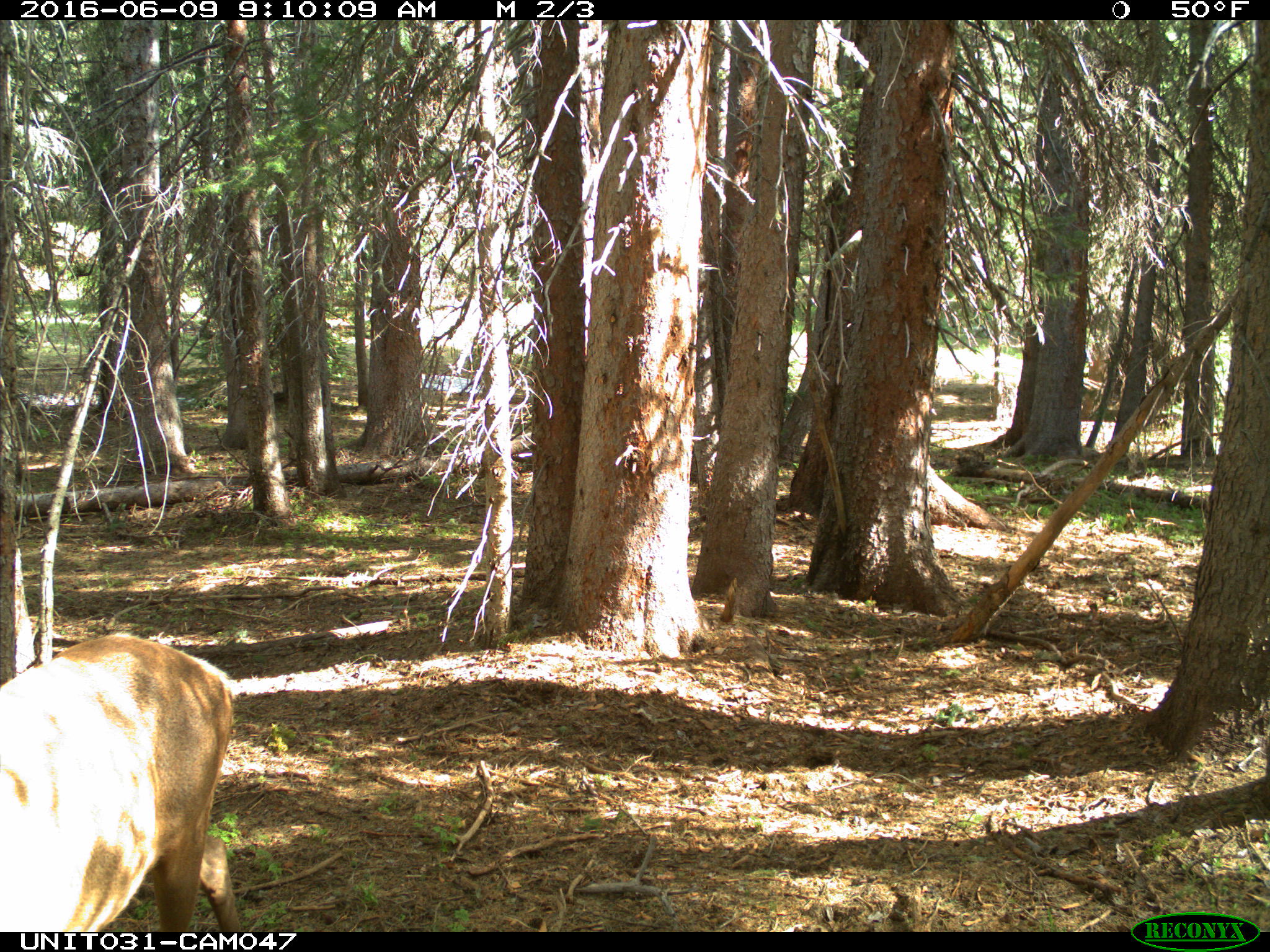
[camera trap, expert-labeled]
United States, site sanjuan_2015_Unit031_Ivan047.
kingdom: Animalia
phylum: Chordata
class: Mammalia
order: Artiodactyla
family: Cervidae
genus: Cervus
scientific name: Cervus elaphus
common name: red deer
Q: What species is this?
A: Cervus elaphus (red deer).